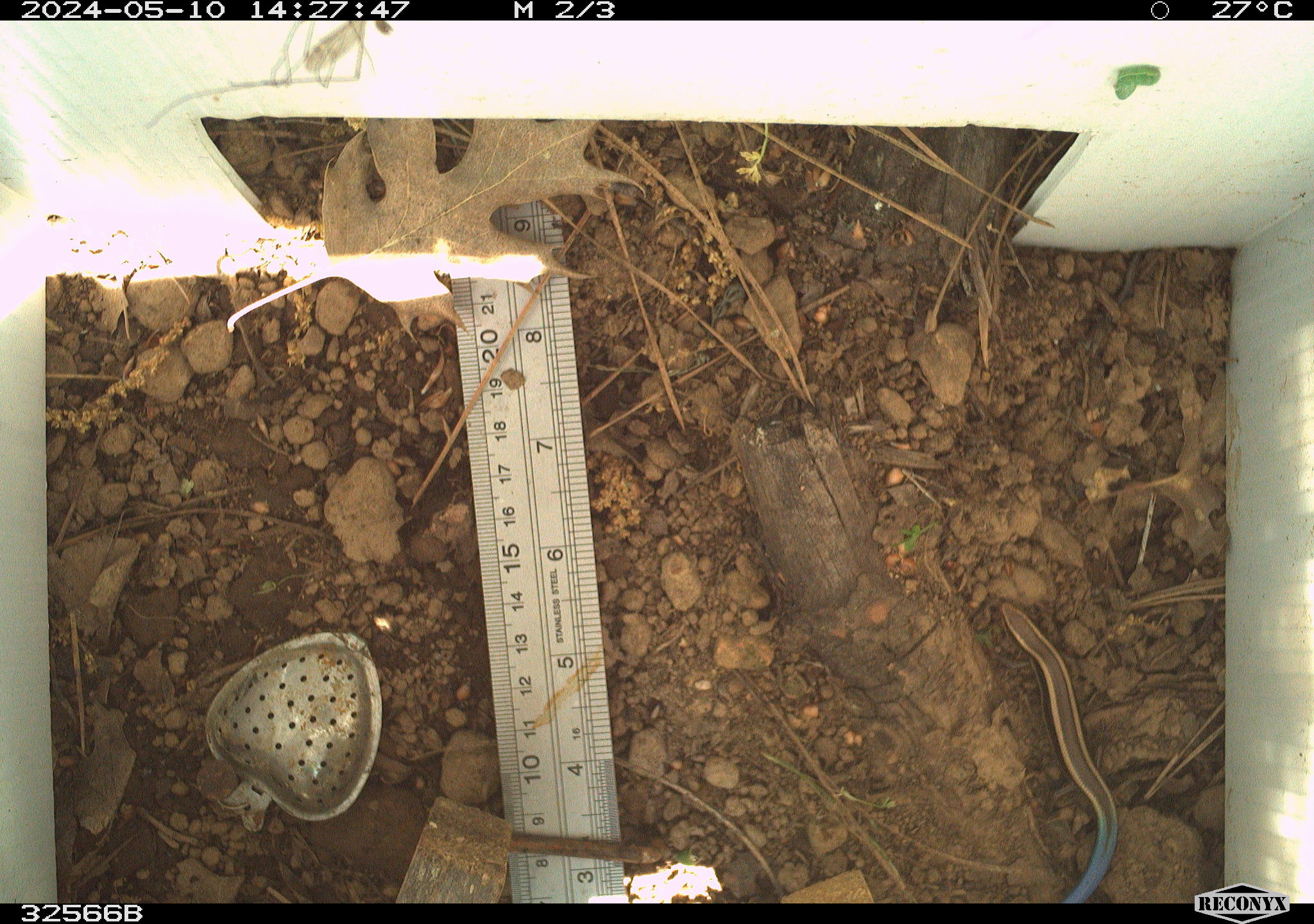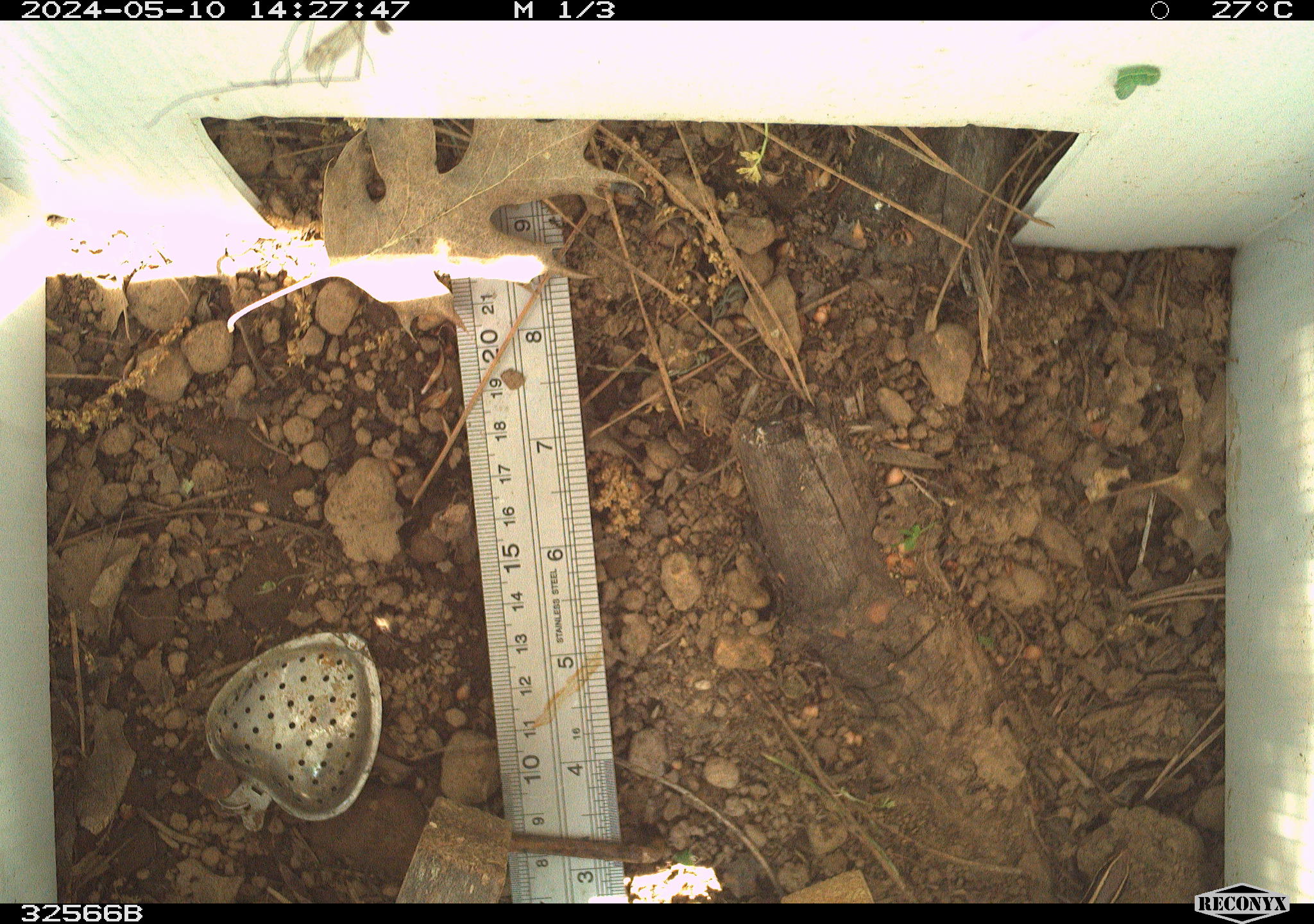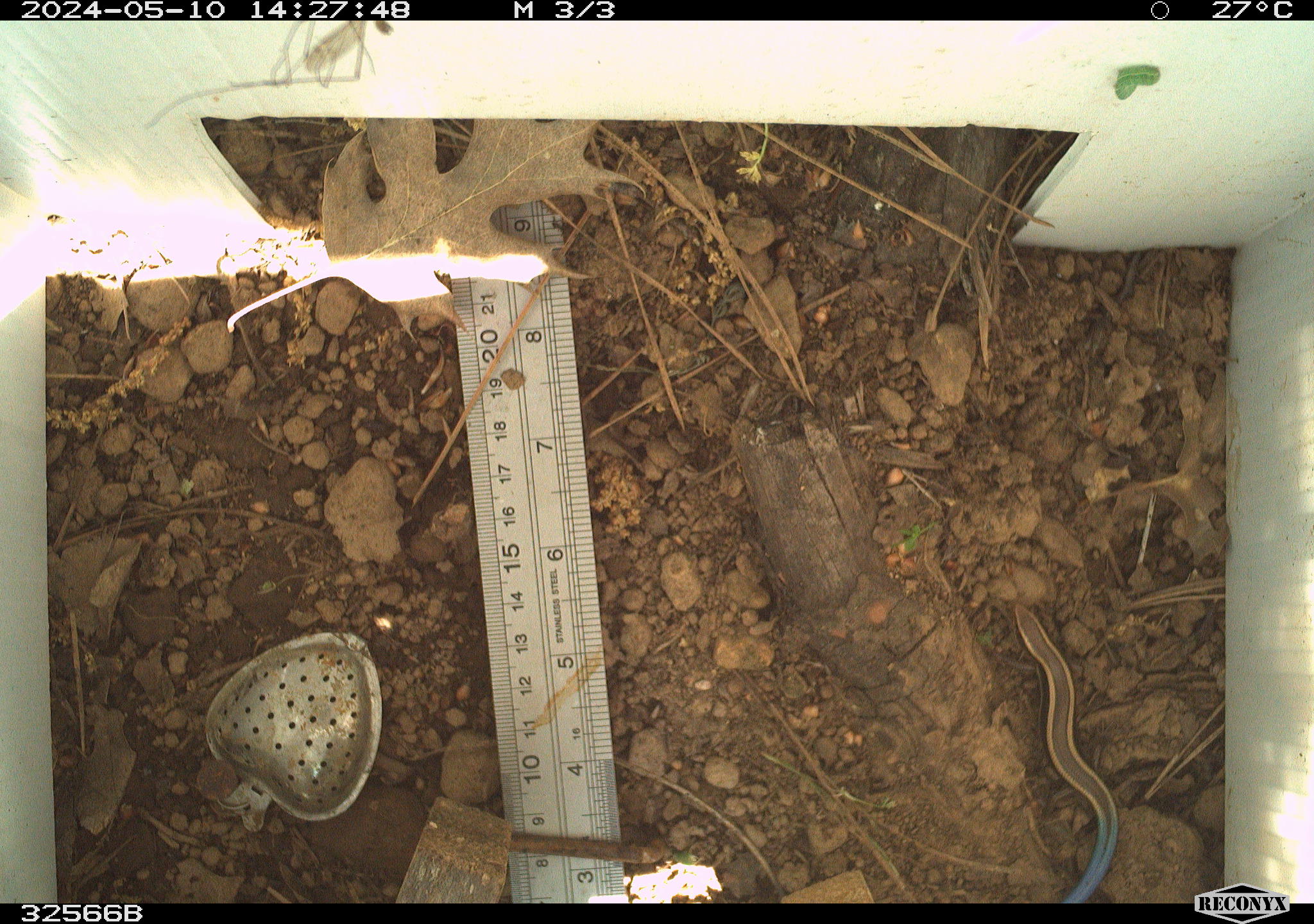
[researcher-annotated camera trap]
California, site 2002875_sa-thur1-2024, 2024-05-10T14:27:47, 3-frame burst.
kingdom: Animalia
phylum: Chordata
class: Reptilia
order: Squamata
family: Scincidae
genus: Plestiodon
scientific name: Plestiodon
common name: blue-tailed skinks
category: plestiodon species